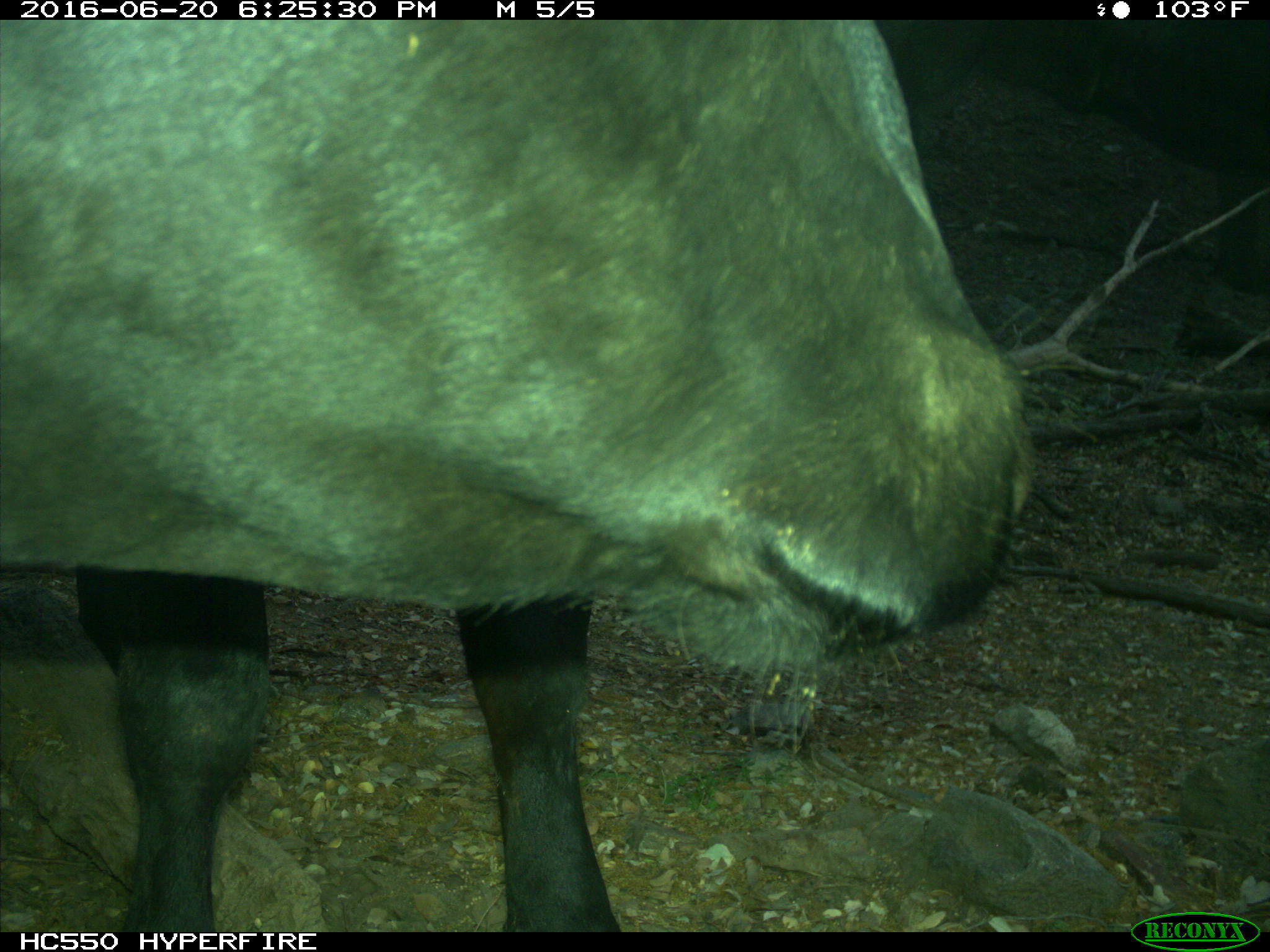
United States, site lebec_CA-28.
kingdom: Animalia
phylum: Chordata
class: Mammalia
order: Artiodactyla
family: Bovidae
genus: Bos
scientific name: Bos taurus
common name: domestic cow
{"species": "Bos taurus (domestic cow)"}